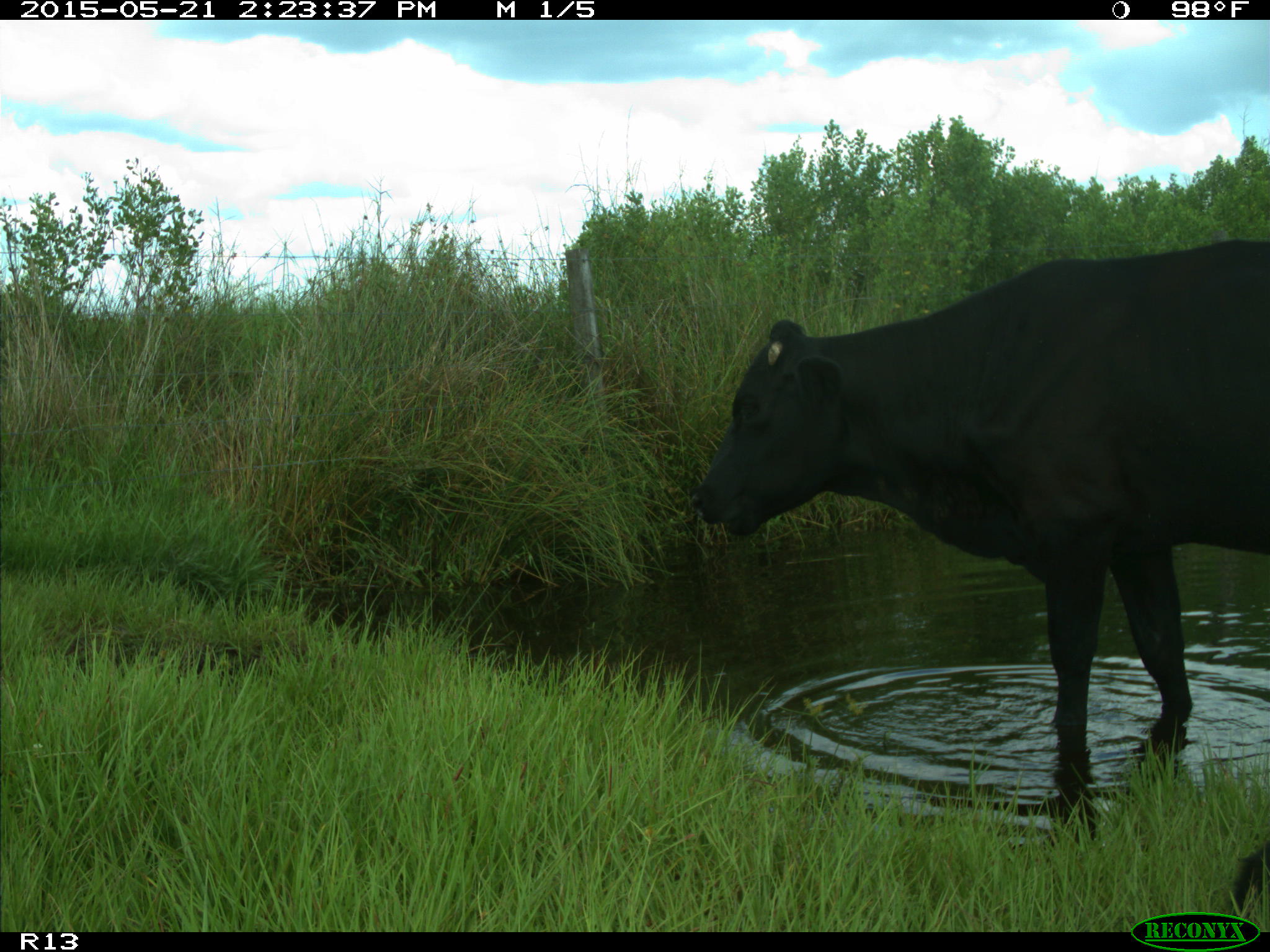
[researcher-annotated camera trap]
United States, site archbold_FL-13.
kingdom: Animalia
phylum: Chordata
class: Mammalia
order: Artiodactyla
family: Bovidae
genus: Bos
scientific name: Bos taurus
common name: domestic cow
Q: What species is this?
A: Bos taurus (domestic cow).